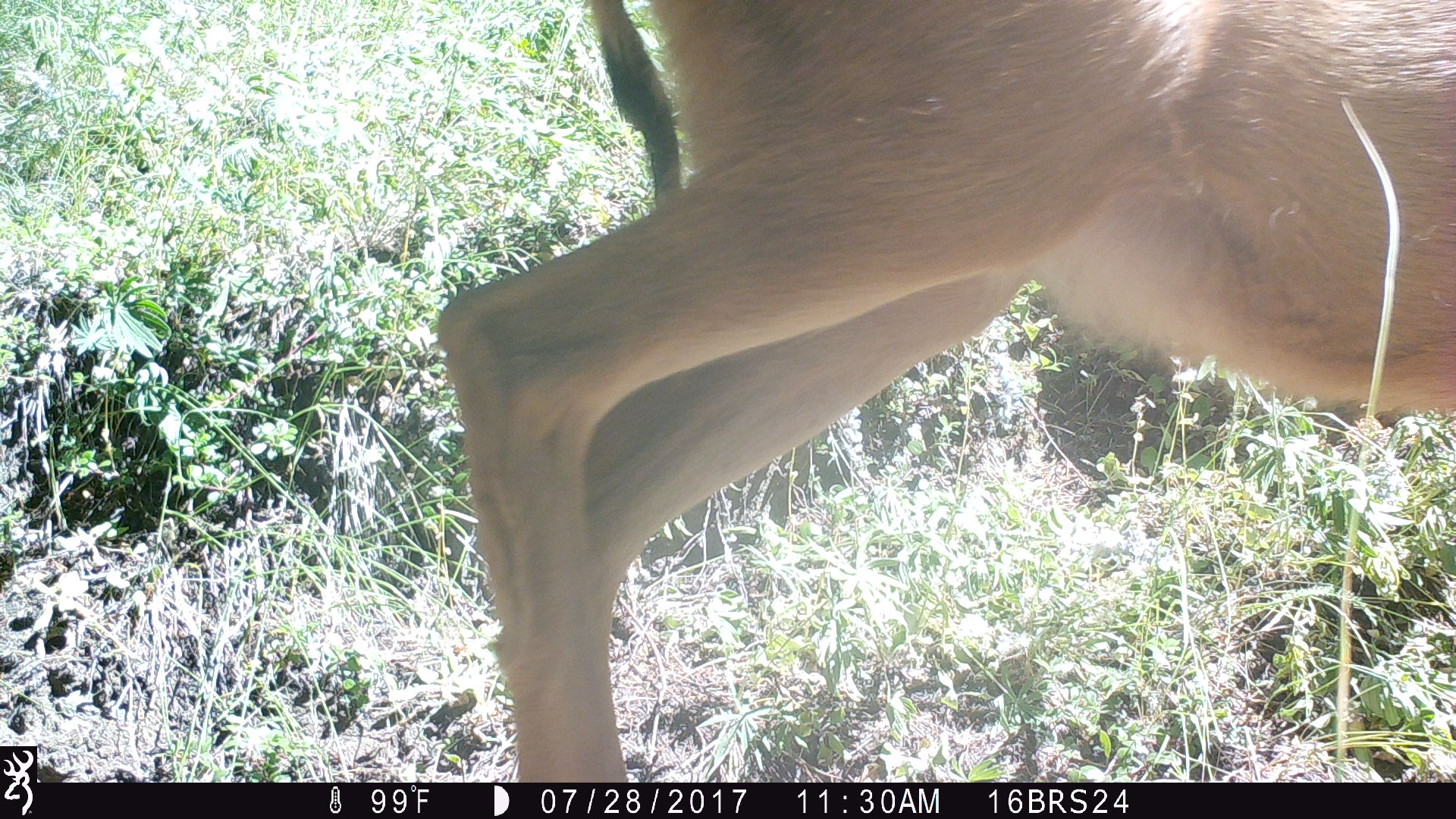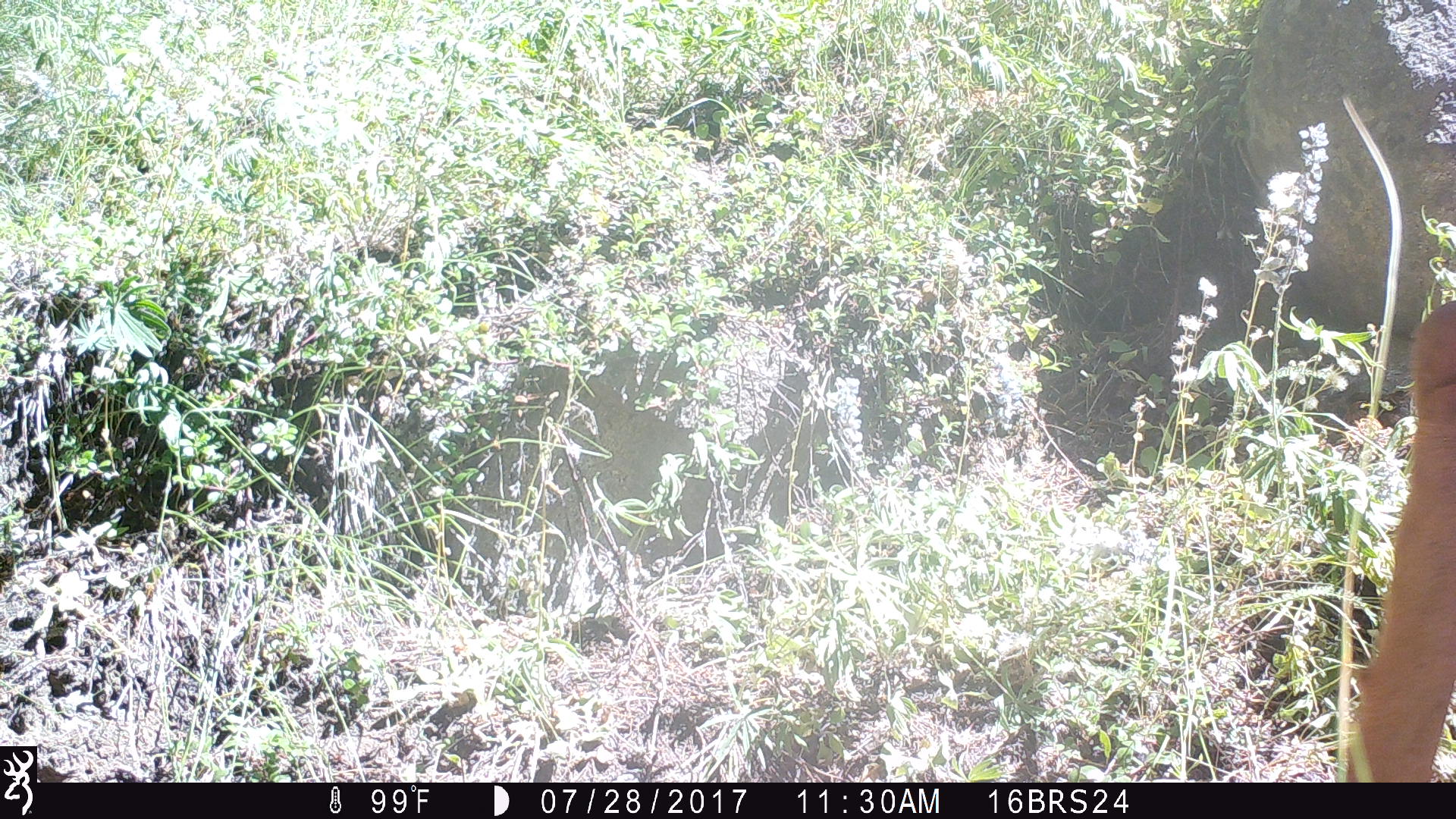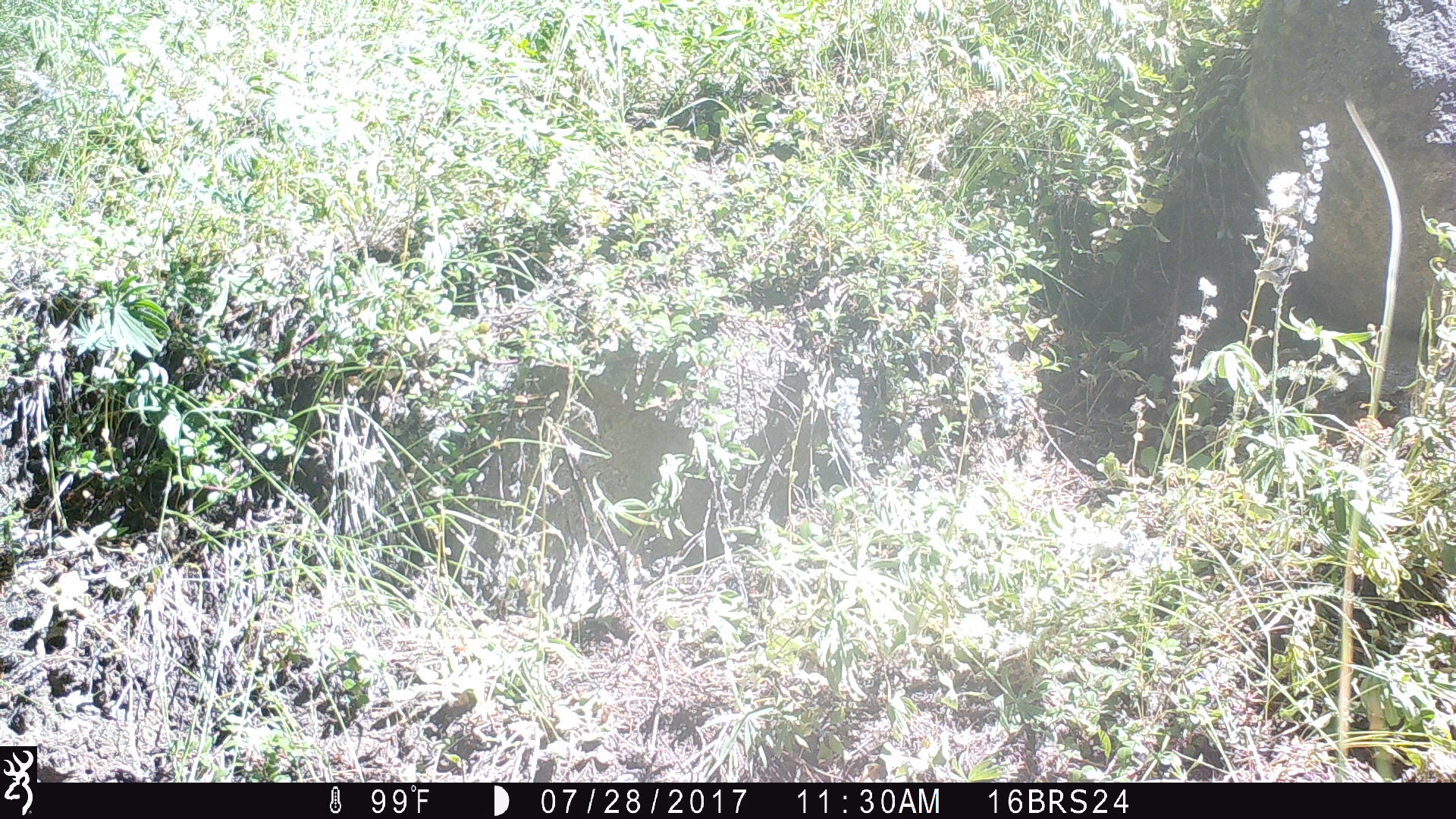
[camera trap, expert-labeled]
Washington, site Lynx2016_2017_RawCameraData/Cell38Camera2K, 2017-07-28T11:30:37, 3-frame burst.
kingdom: Animalia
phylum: Chordata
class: Mammalia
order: Artiodactyla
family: Cervidae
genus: Odocoileus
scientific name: Odocoileus hemionus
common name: mule deer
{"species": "Odocoileus hemionus (mule deer)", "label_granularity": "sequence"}